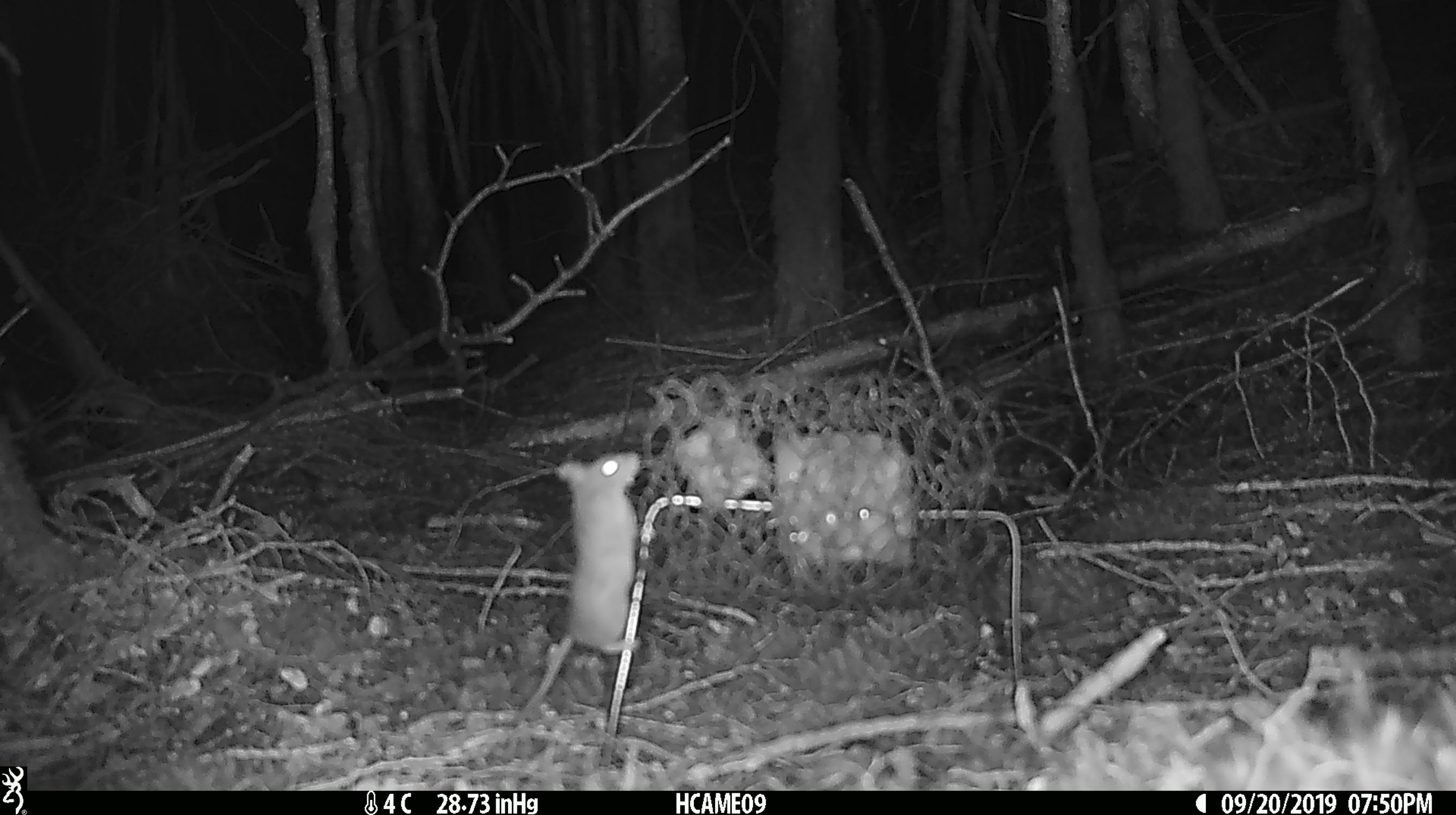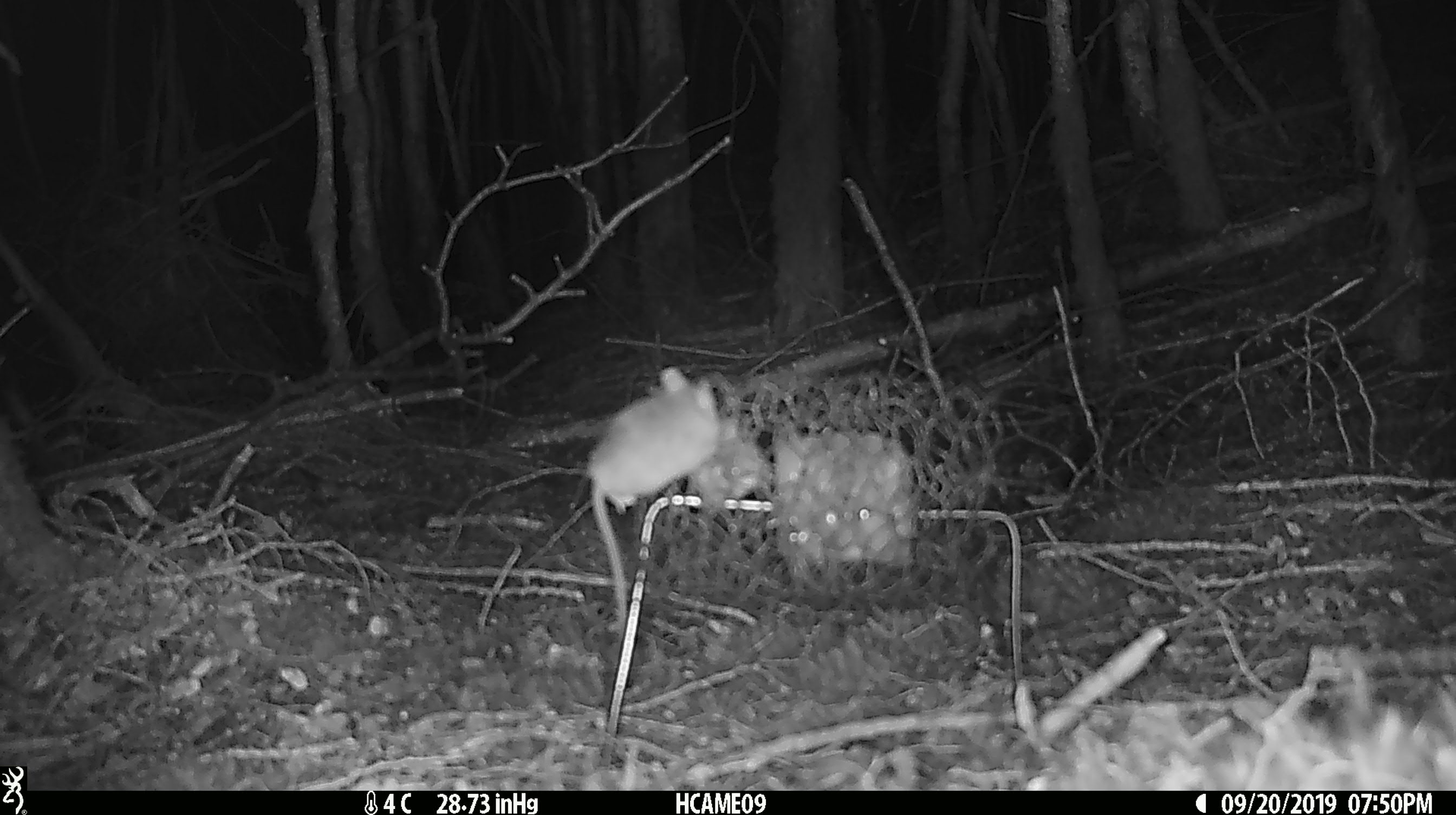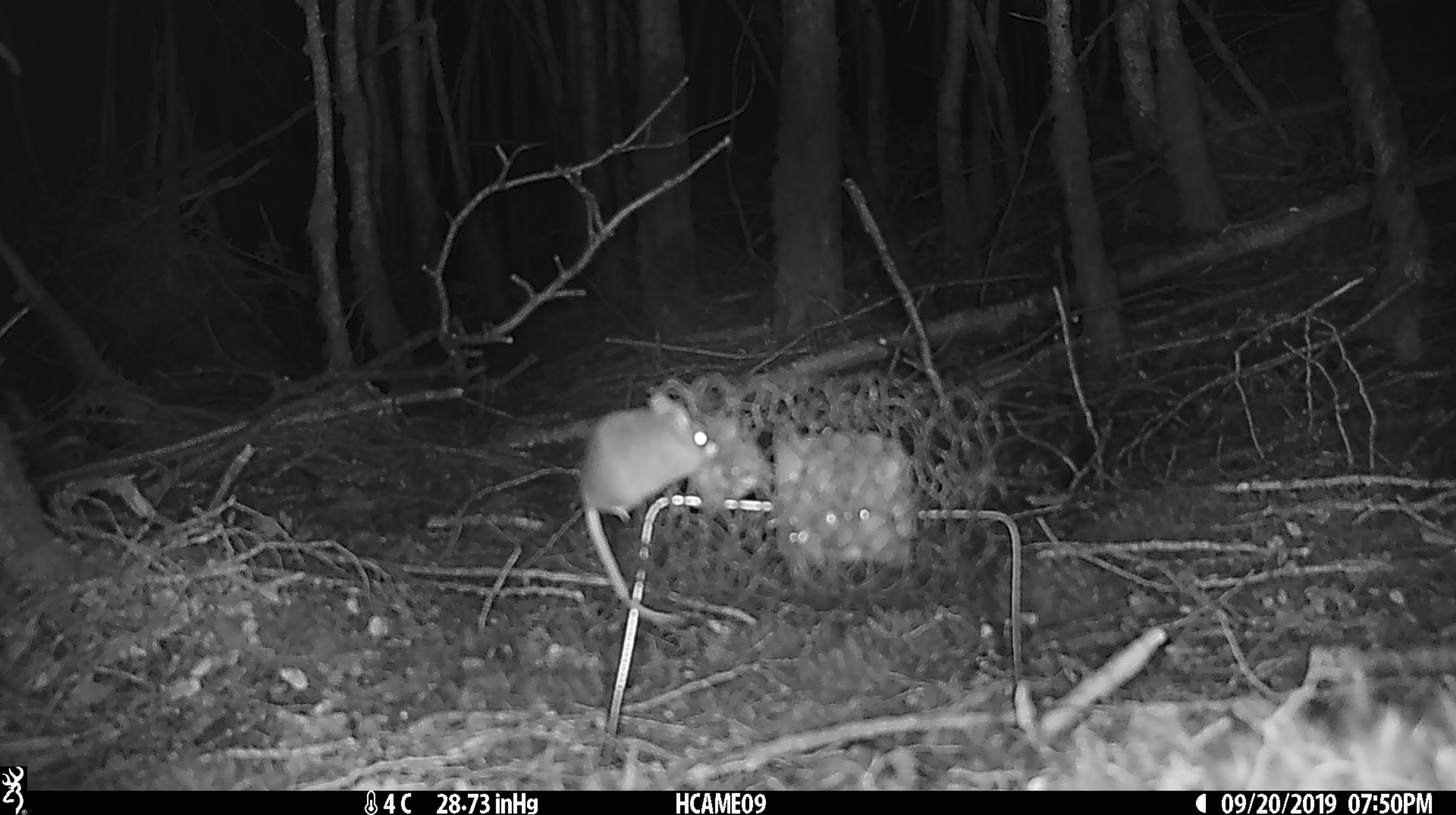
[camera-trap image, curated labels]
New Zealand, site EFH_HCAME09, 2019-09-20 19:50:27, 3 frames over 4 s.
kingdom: Animalia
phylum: Chordata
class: Mammalia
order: Rodentia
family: Muridae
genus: Mus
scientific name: Mus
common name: mouse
Mouse (Mus).